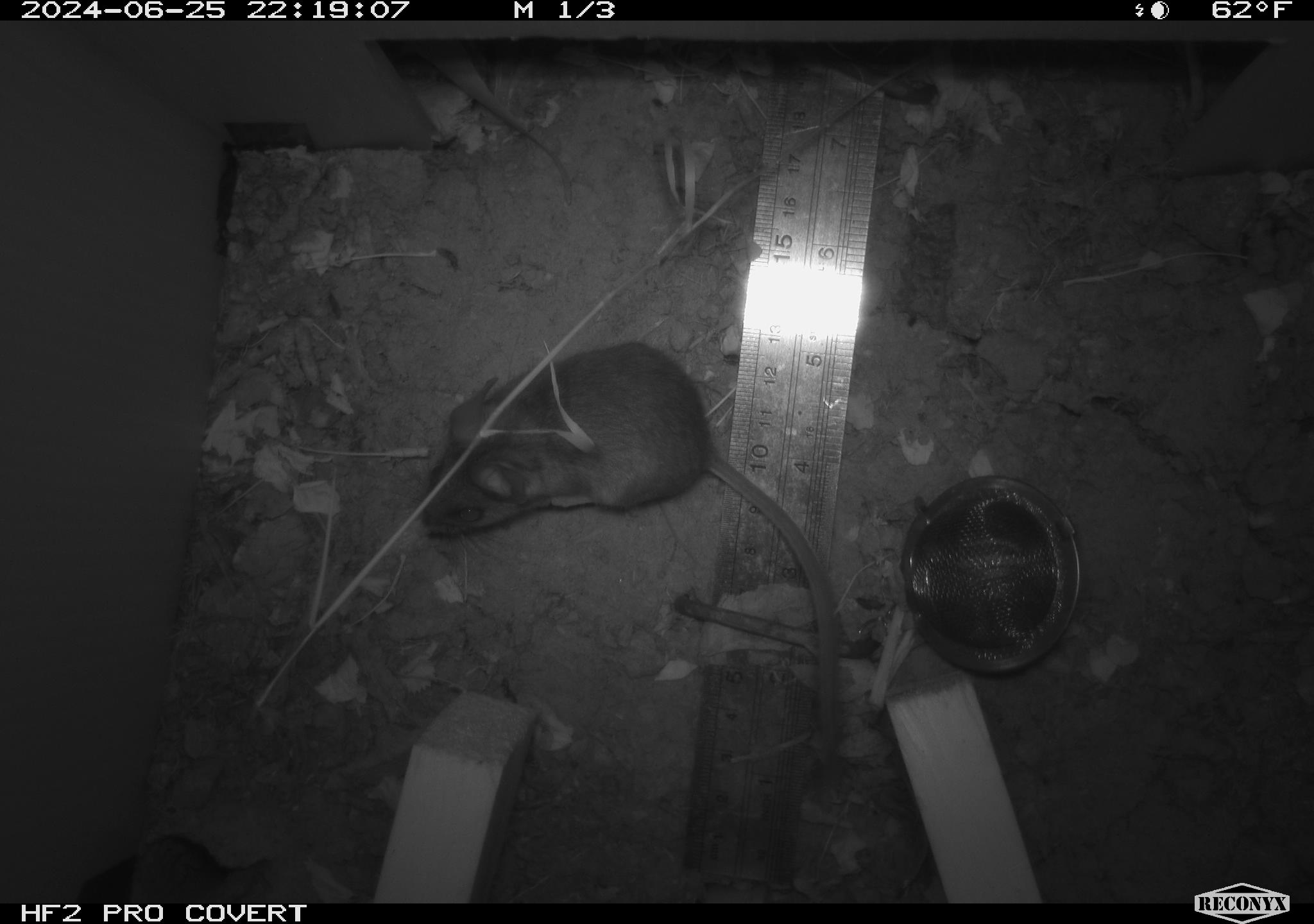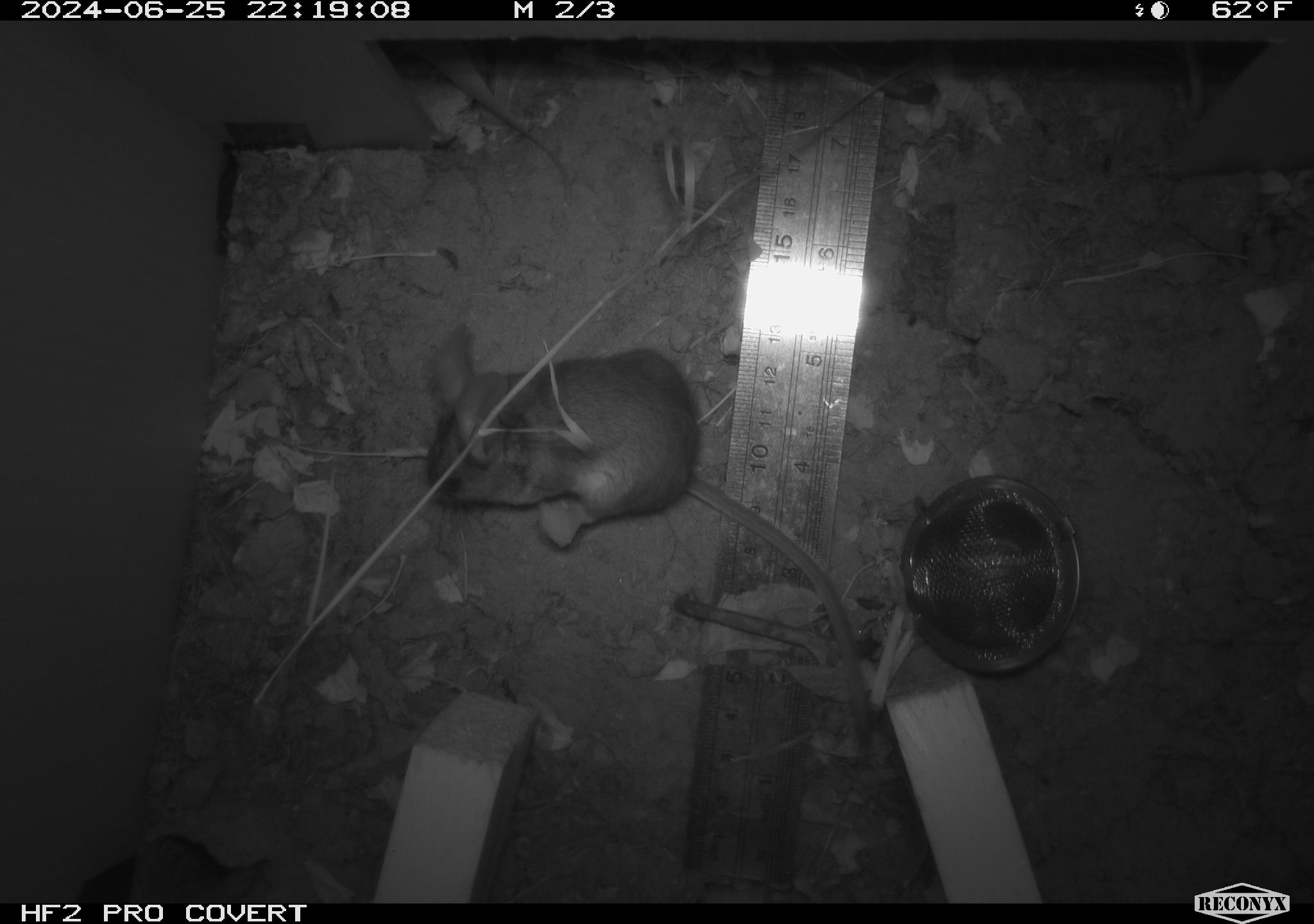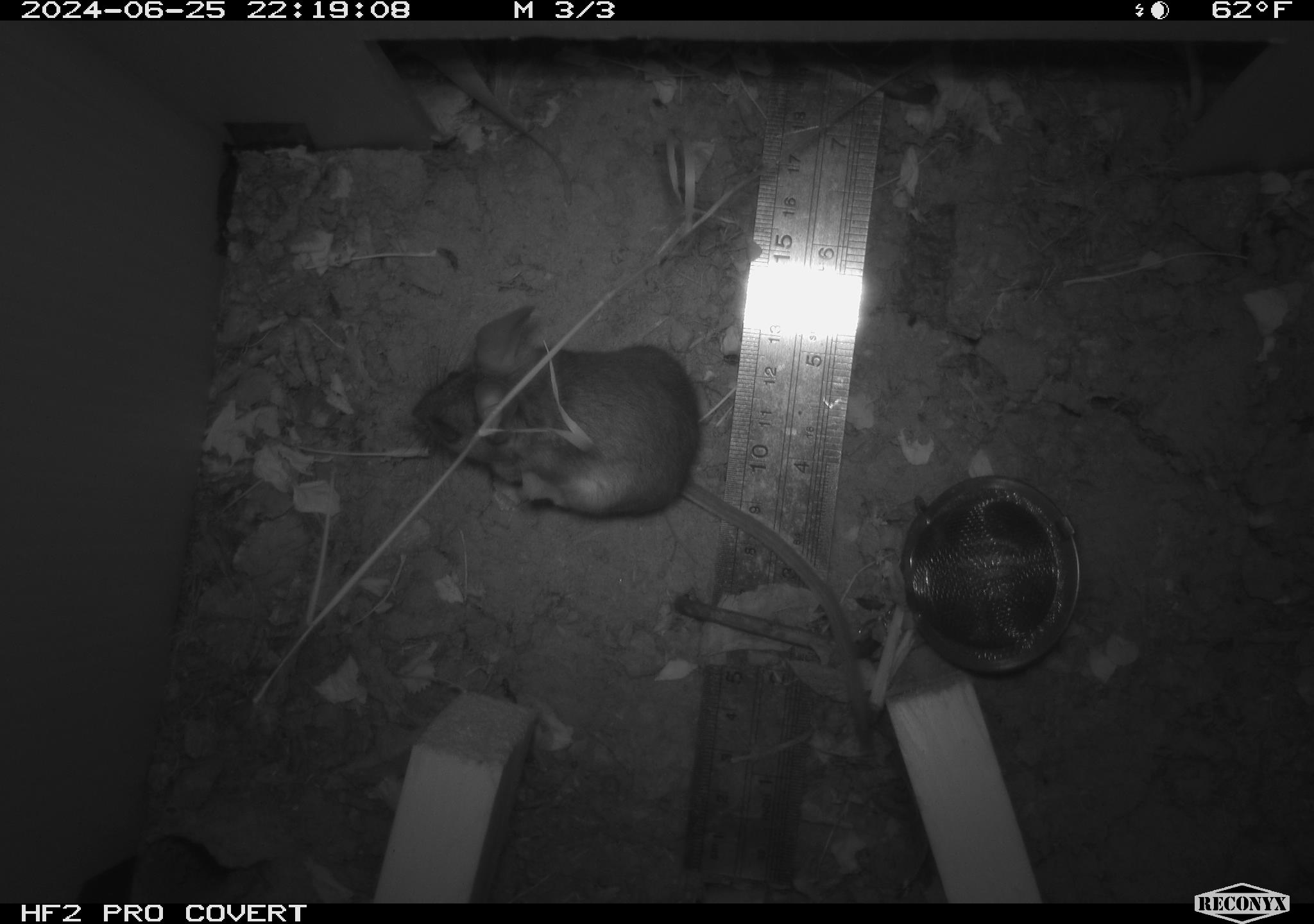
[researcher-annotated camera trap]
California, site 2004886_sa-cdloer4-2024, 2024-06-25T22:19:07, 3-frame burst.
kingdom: Animalia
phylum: Chordata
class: Mammalia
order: Rodentia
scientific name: Rodentia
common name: rodent